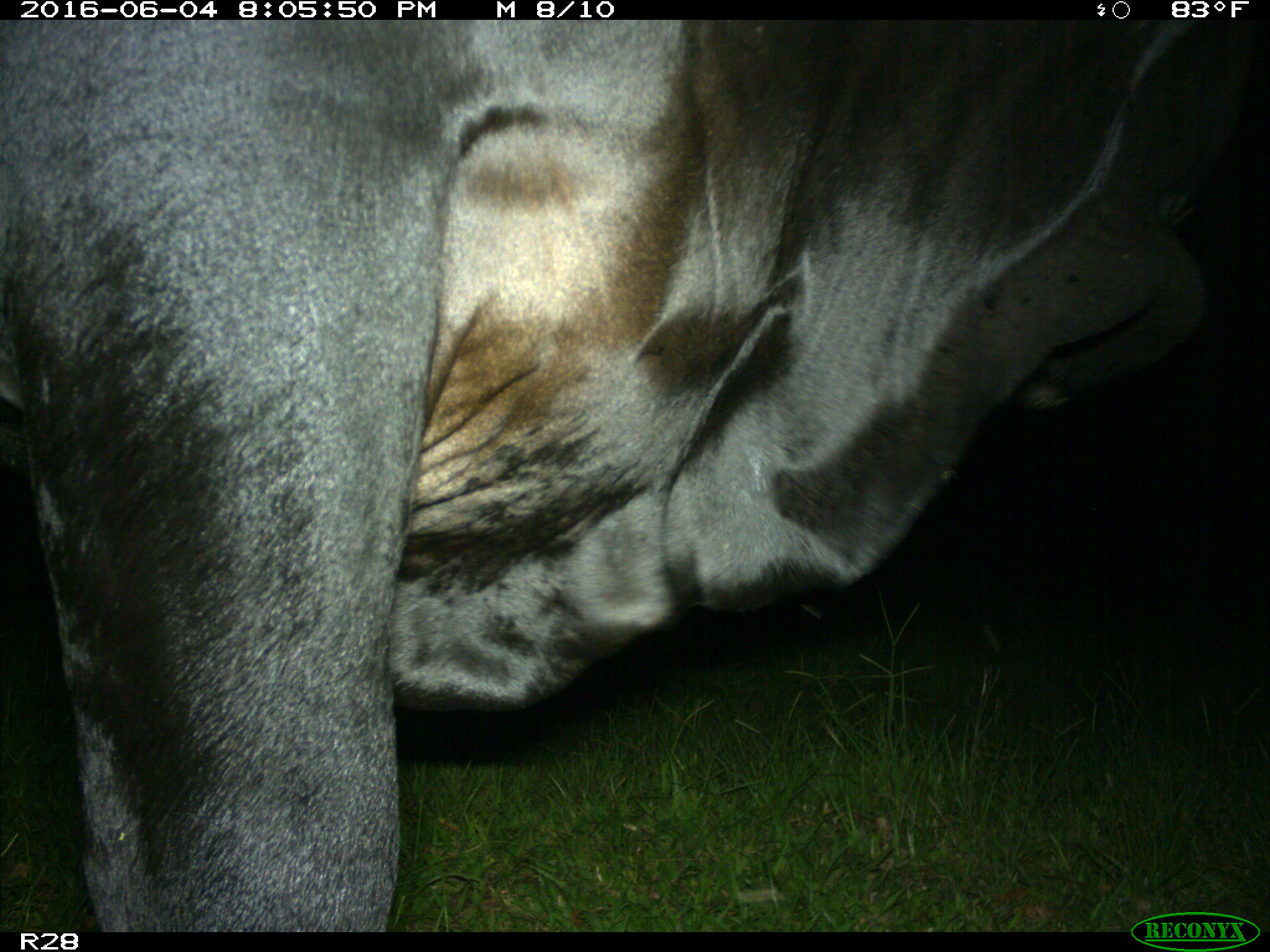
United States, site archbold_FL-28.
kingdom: Animalia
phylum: Chordata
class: Mammalia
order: Artiodactyla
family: Bovidae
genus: Bos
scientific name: Bos taurus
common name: domestic cow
Bos taurus (domestic cow).